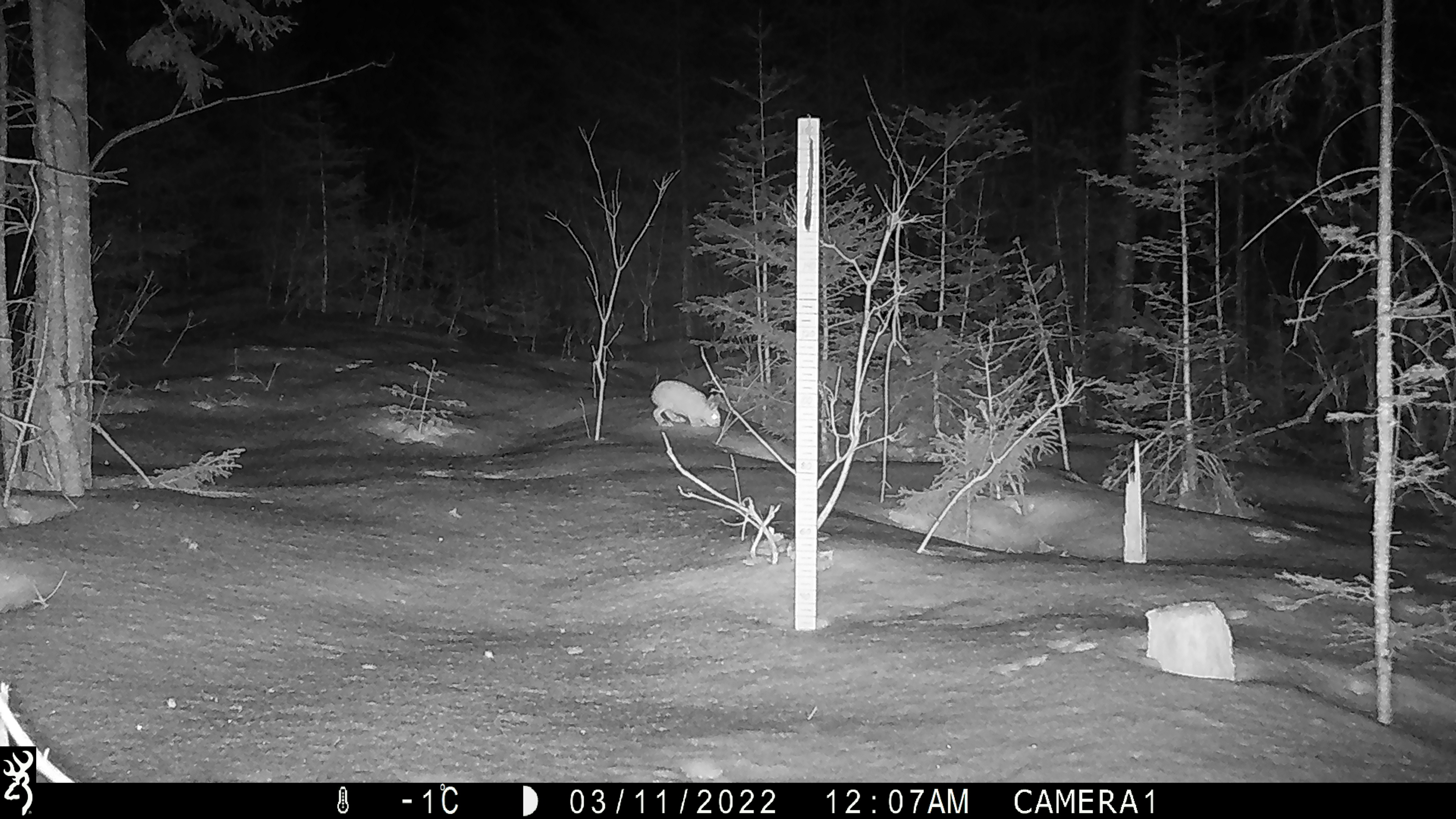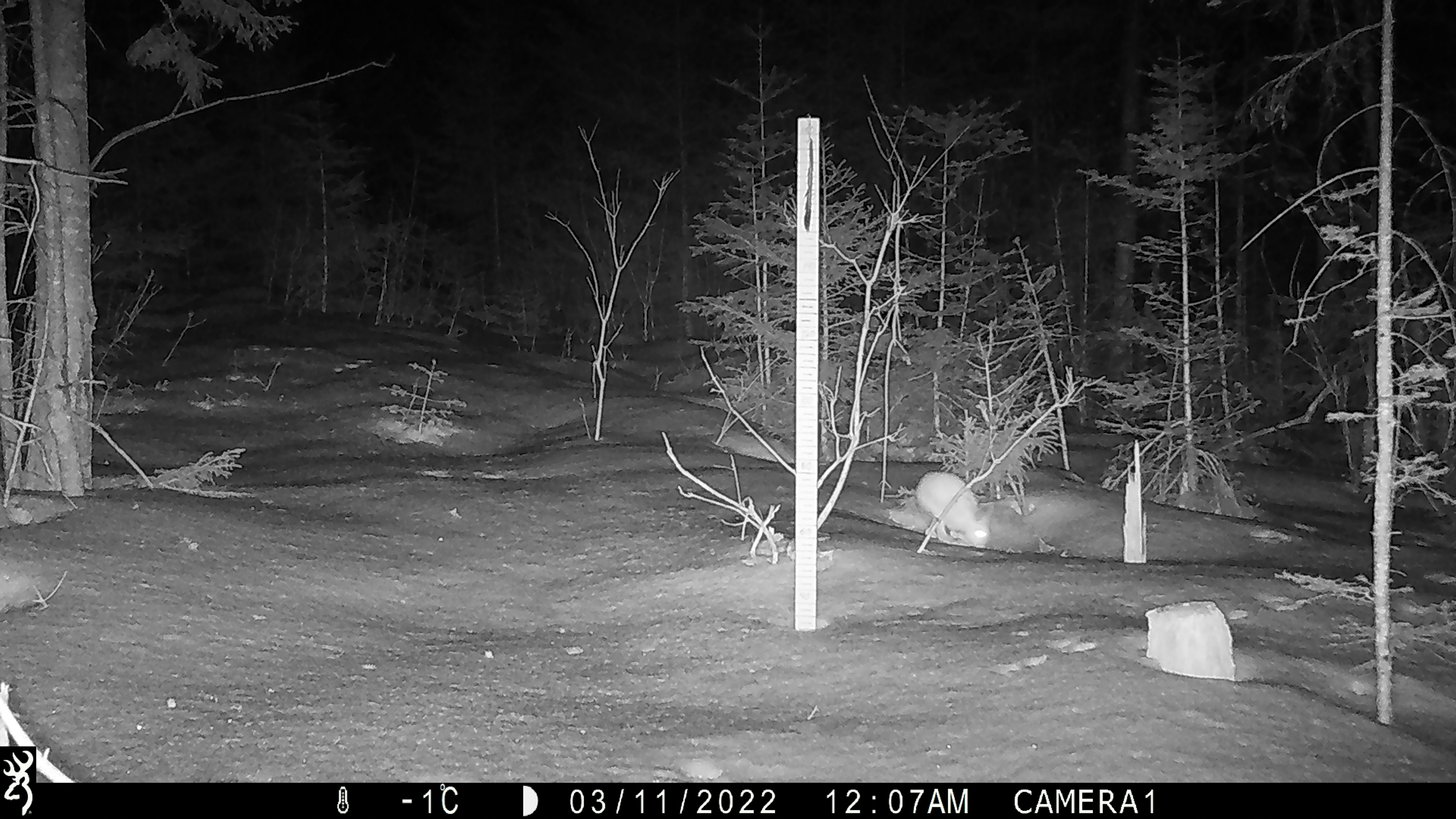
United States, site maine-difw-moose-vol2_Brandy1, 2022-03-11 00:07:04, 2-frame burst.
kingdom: Animalia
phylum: Chordata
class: Mammalia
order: Lagomorpha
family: Leporidae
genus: Lepus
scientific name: Lepus americanus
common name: snowshoe hare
Snowshoe hare (Lepus americanus).